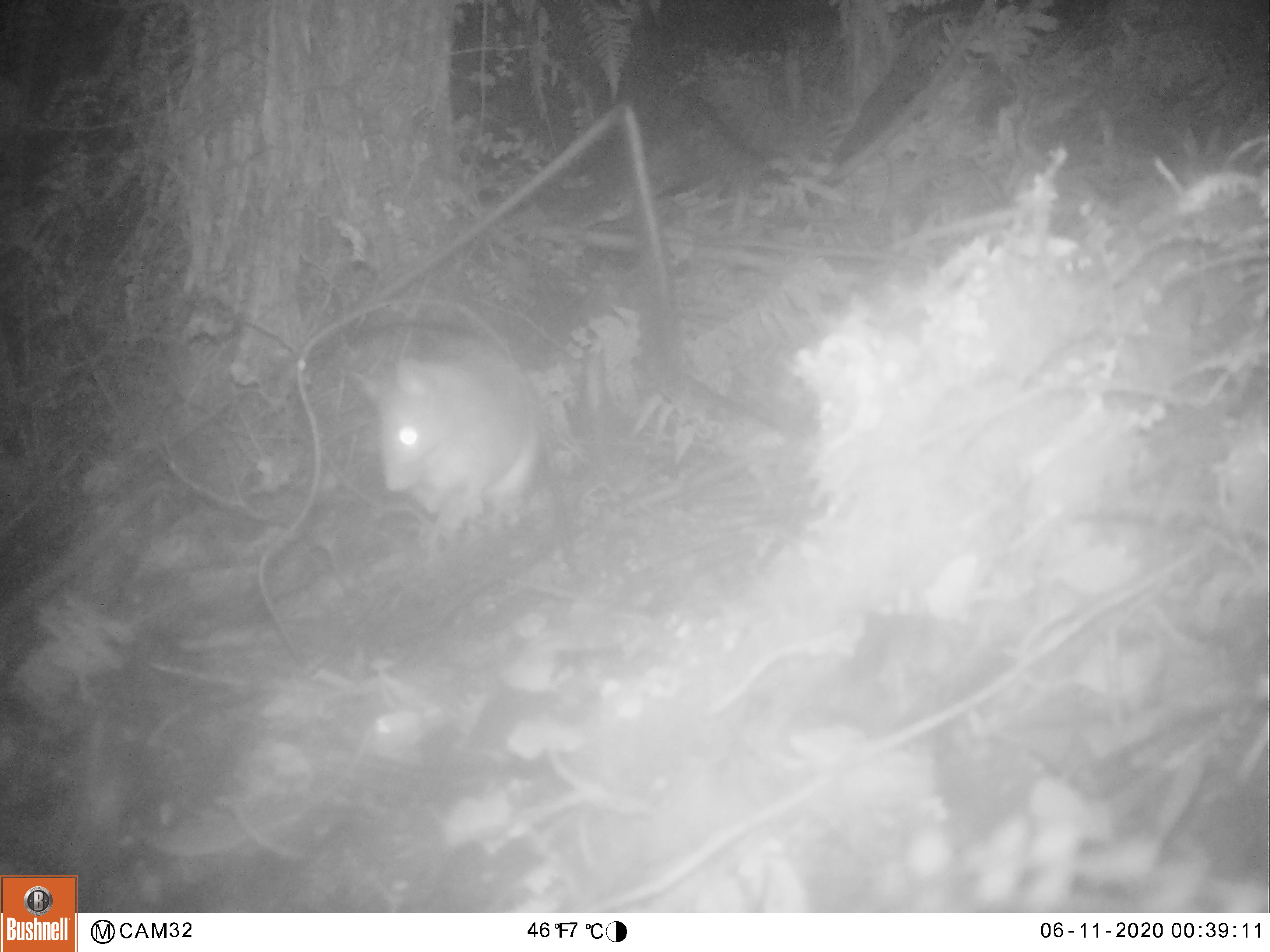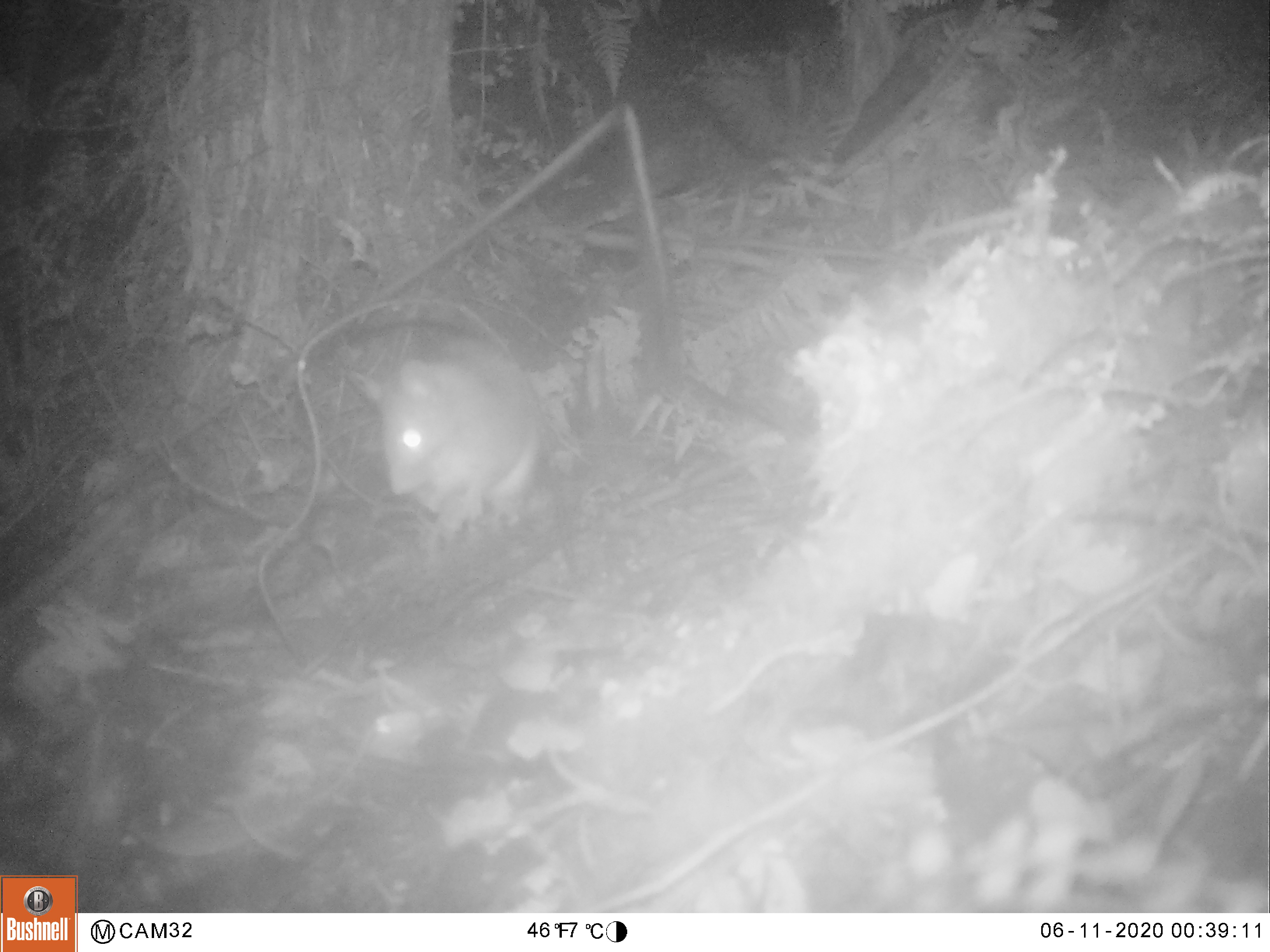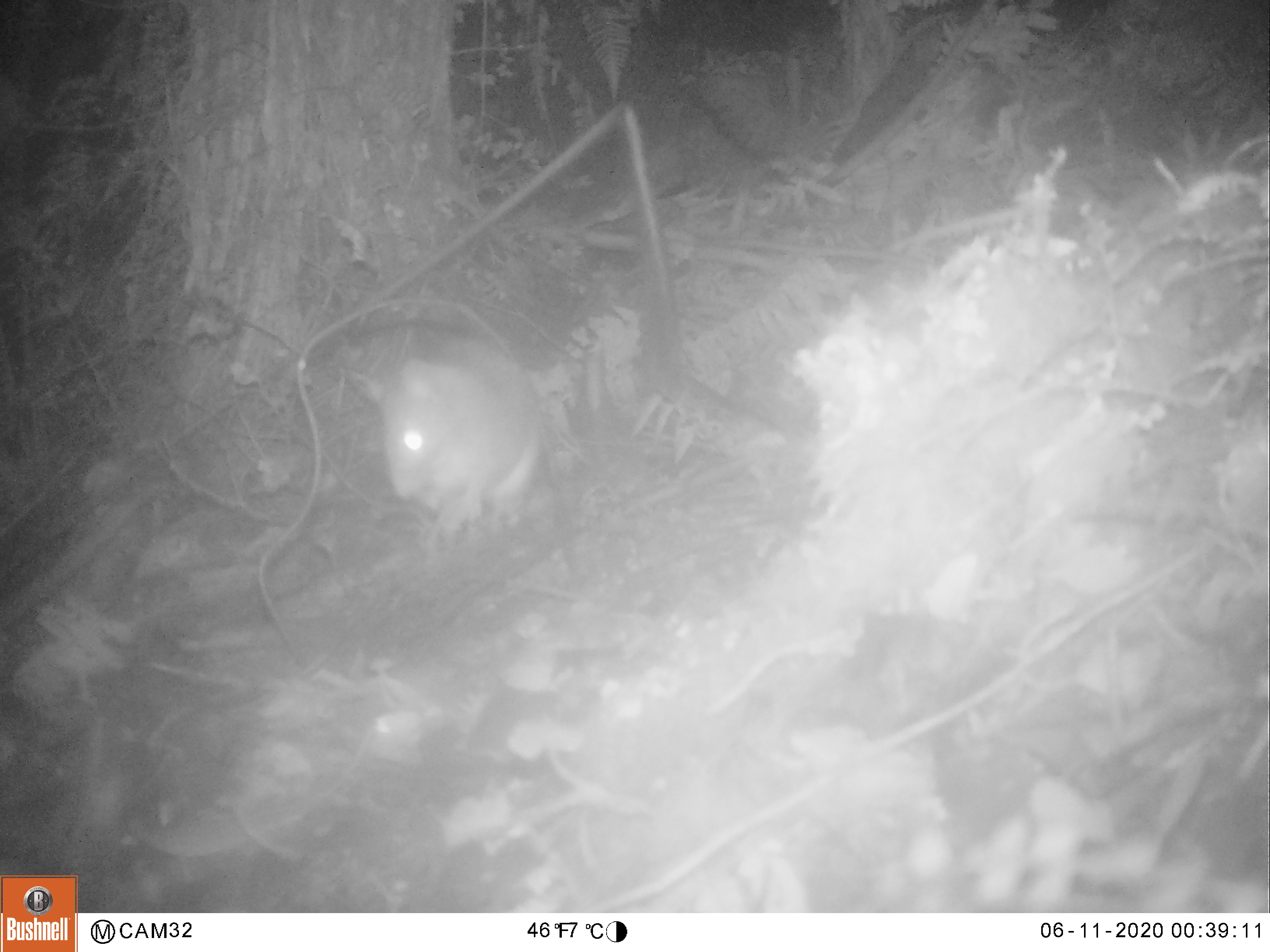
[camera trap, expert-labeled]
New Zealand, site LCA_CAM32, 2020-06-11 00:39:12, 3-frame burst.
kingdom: Animalia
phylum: Chordata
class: Mammalia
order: Rodentia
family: Muridae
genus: Rattus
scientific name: Rattus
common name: rat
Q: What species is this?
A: Rat (Rattus).